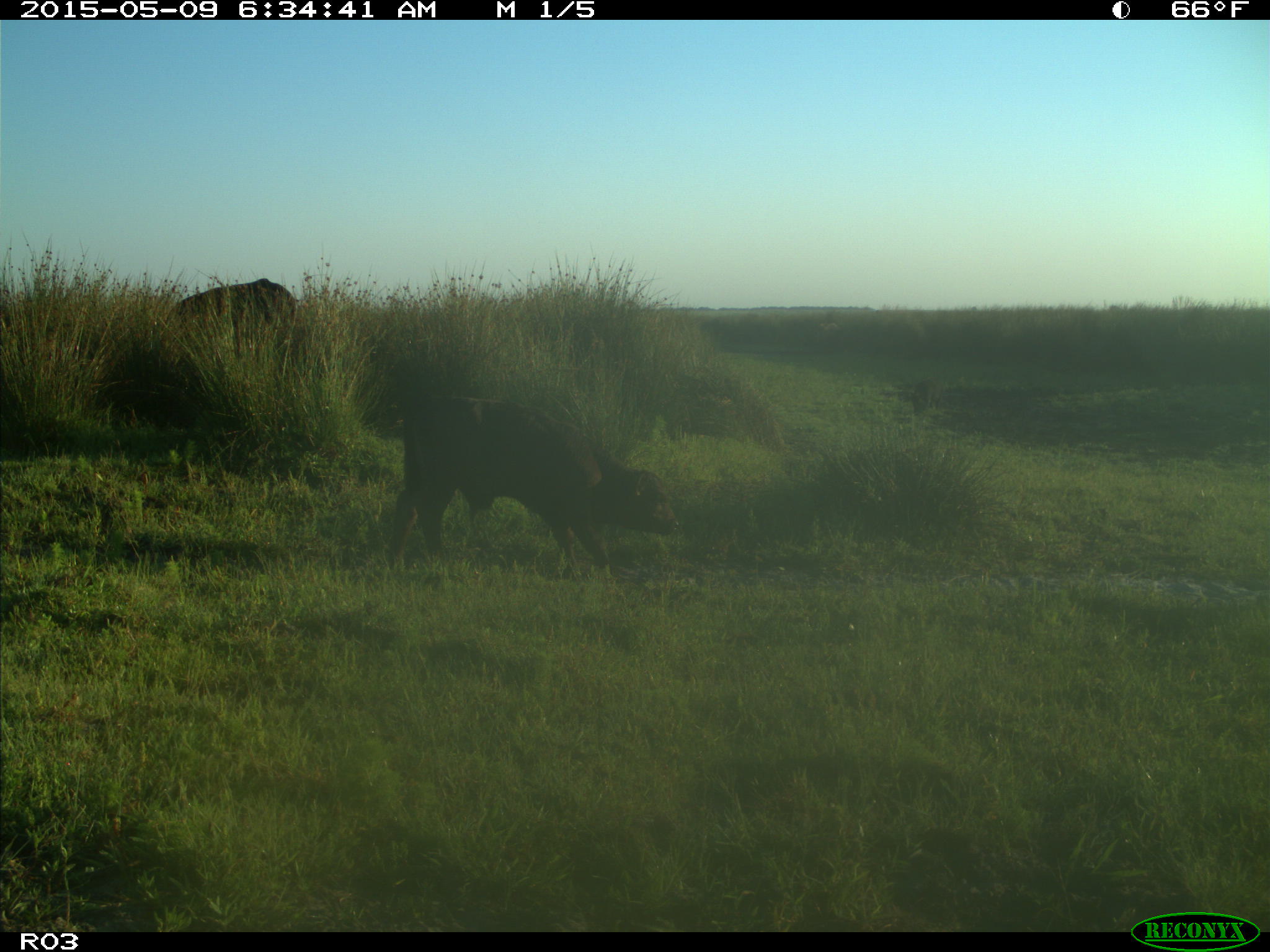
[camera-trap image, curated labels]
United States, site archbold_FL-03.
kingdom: Animalia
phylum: Chordata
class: Mammalia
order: Artiodactyla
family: Bovidae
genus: Bos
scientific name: Bos taurus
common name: domestic cow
Bos taurus (domestic cow).